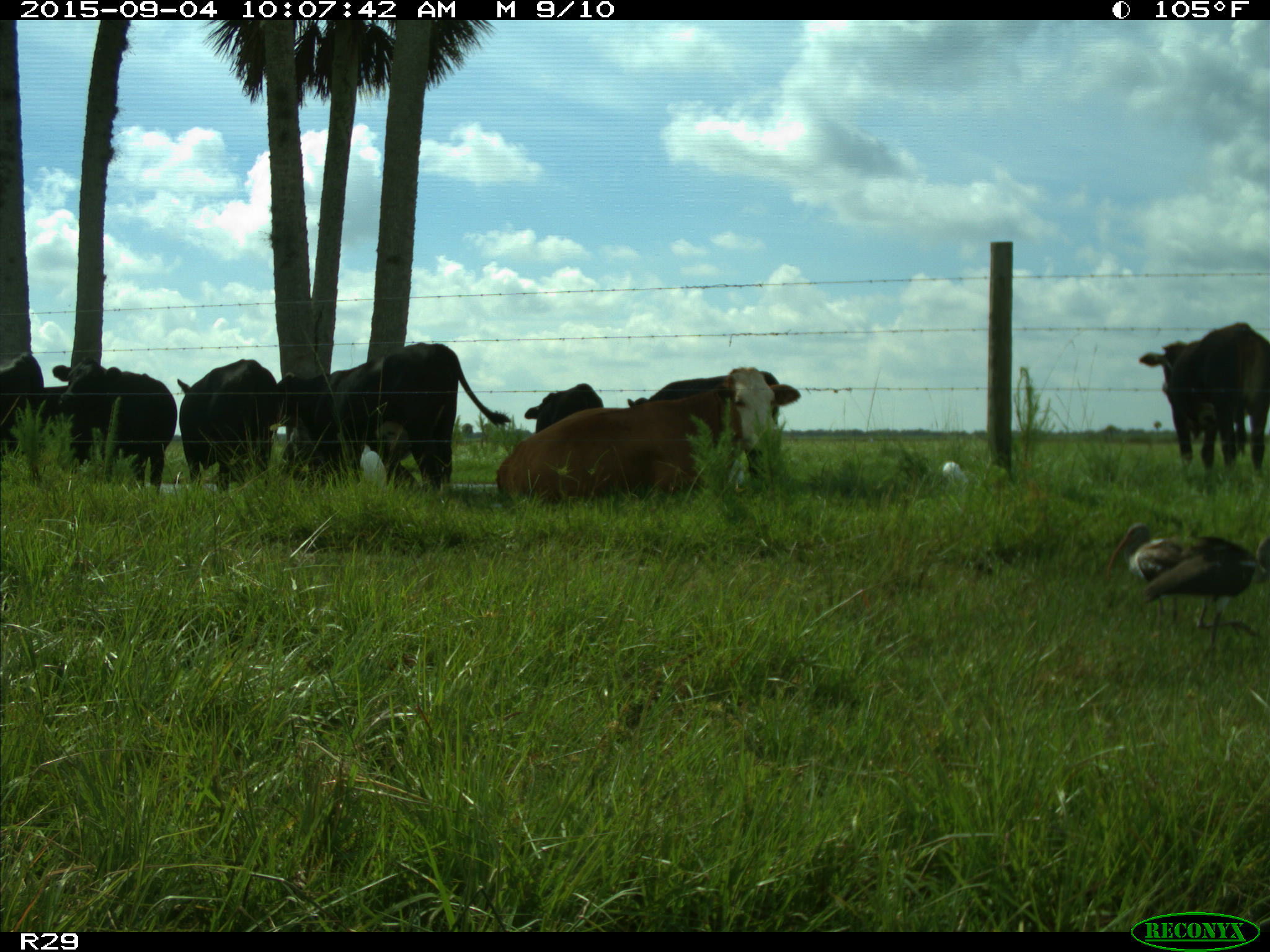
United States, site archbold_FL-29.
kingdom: Animalia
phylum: Chordata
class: Mammalia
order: Artiodactyla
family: Bovidae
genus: Bos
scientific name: Bos taurus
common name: domestic cow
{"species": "Bos taurus (domestic cow)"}